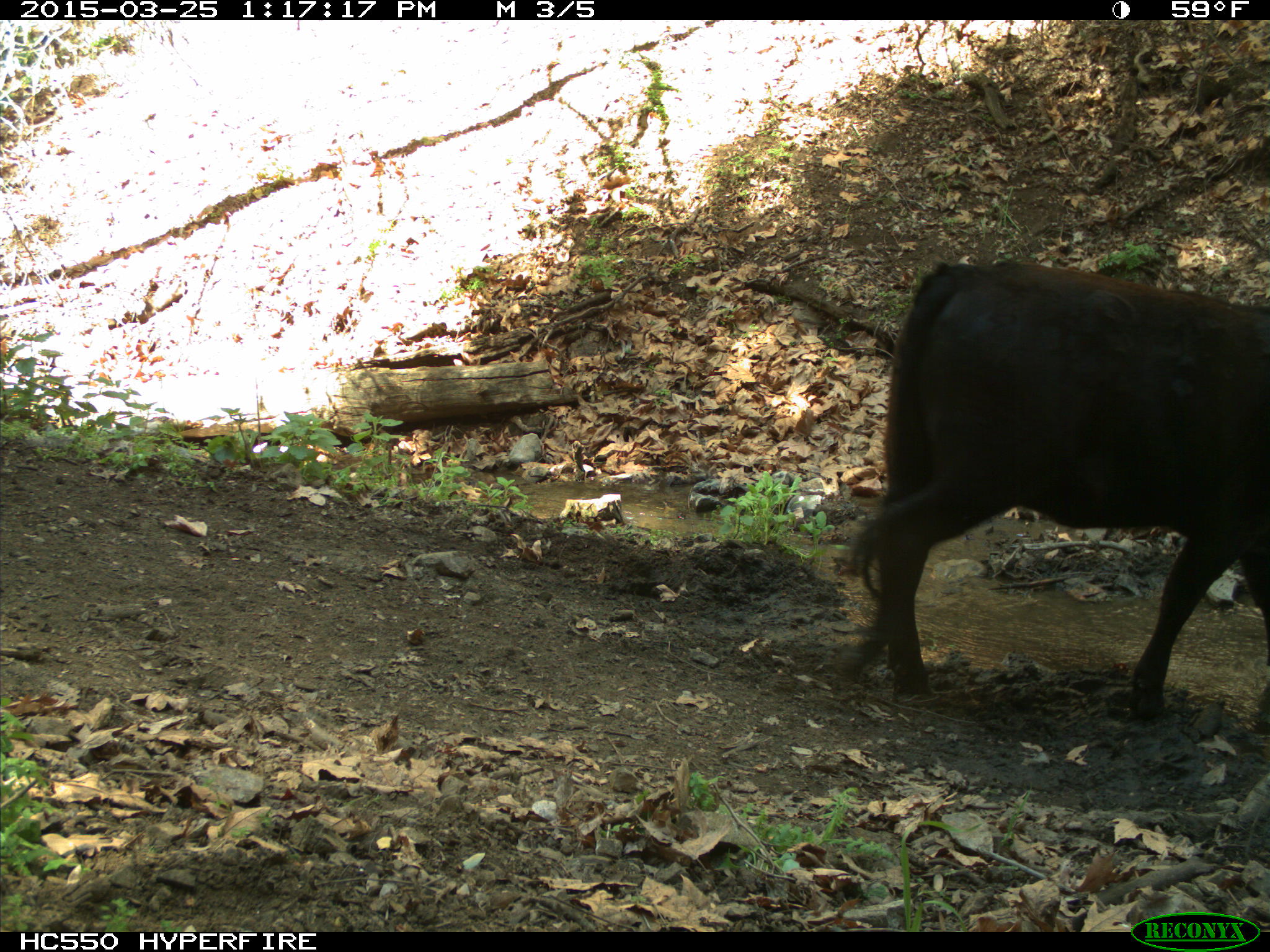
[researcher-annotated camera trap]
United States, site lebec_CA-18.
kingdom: Animalia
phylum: Chordata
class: Mammalia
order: Artiodactyla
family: Bovidae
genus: Bos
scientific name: Bos taurus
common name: domestic cow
Bos taurus (domestic cow).